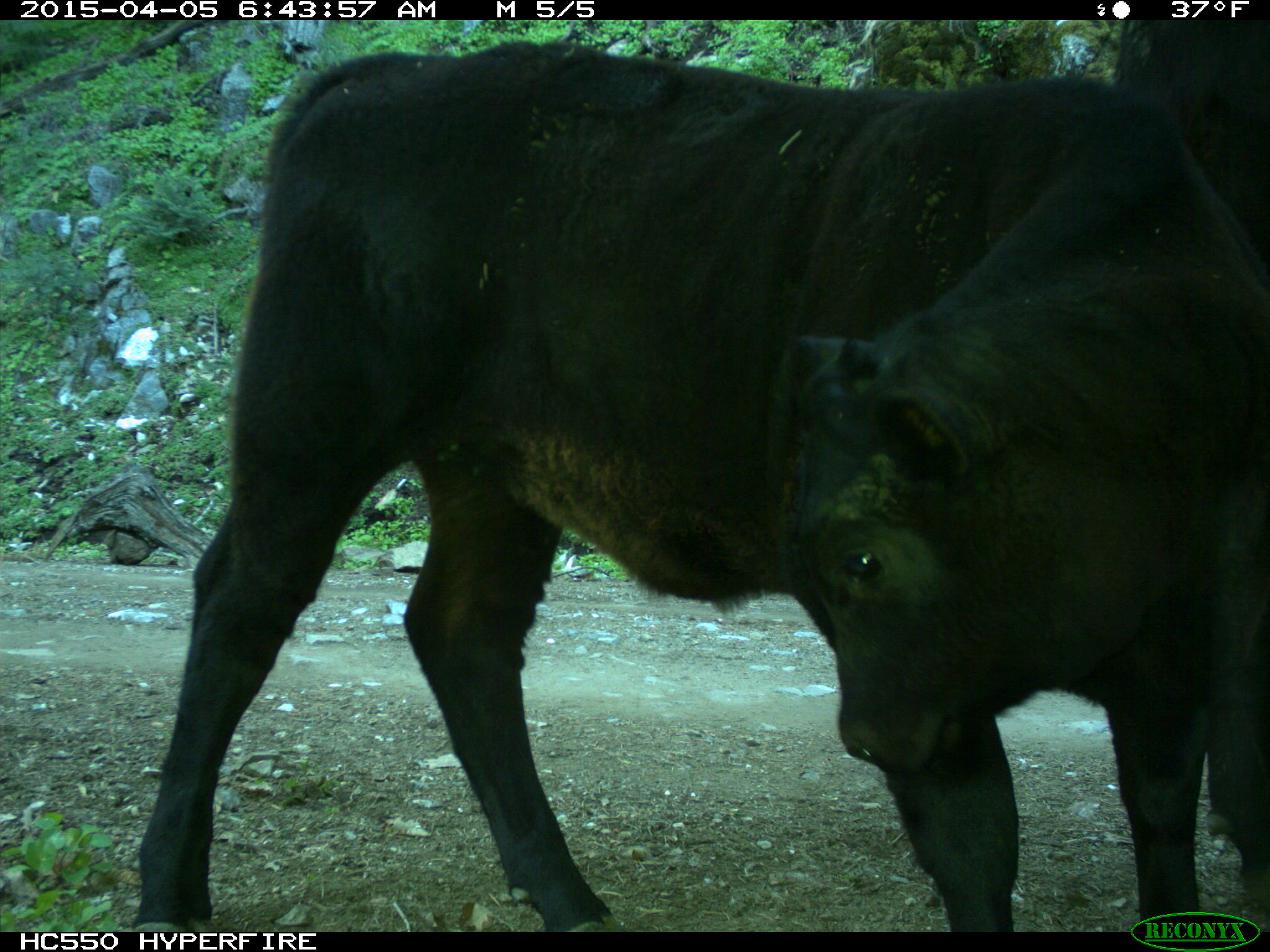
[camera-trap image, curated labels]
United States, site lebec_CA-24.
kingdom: Animalia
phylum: Chordata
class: Mammalia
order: Artiodactyla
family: Bovidae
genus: Bos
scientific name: Bos taurus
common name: domestic cow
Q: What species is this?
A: Bos taurus (domestic cow).